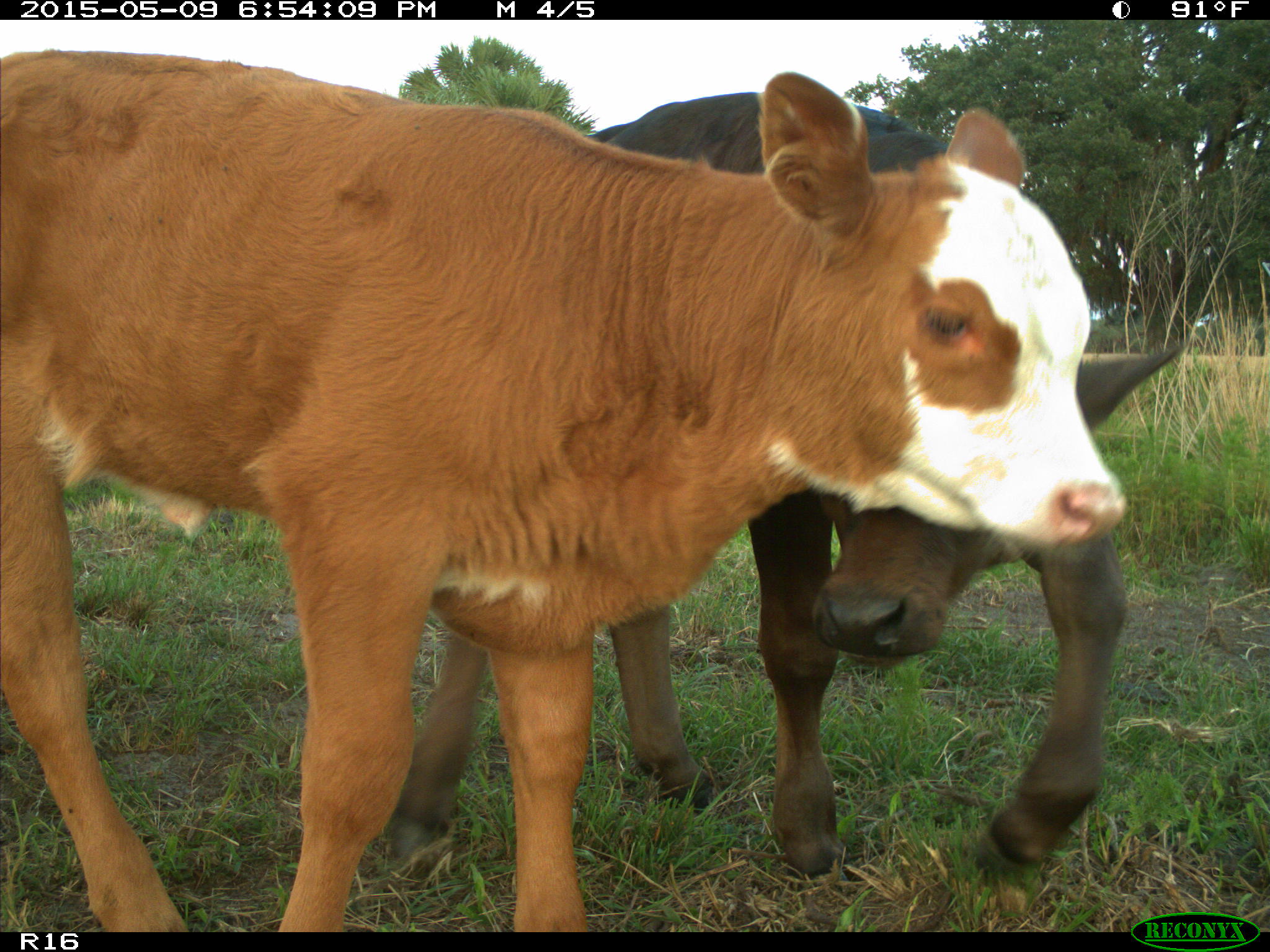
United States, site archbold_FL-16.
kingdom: Animalia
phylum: Chordata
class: Mammalia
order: Artiodactyla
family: Bovidae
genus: Bos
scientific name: Bos taurus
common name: domestic cow